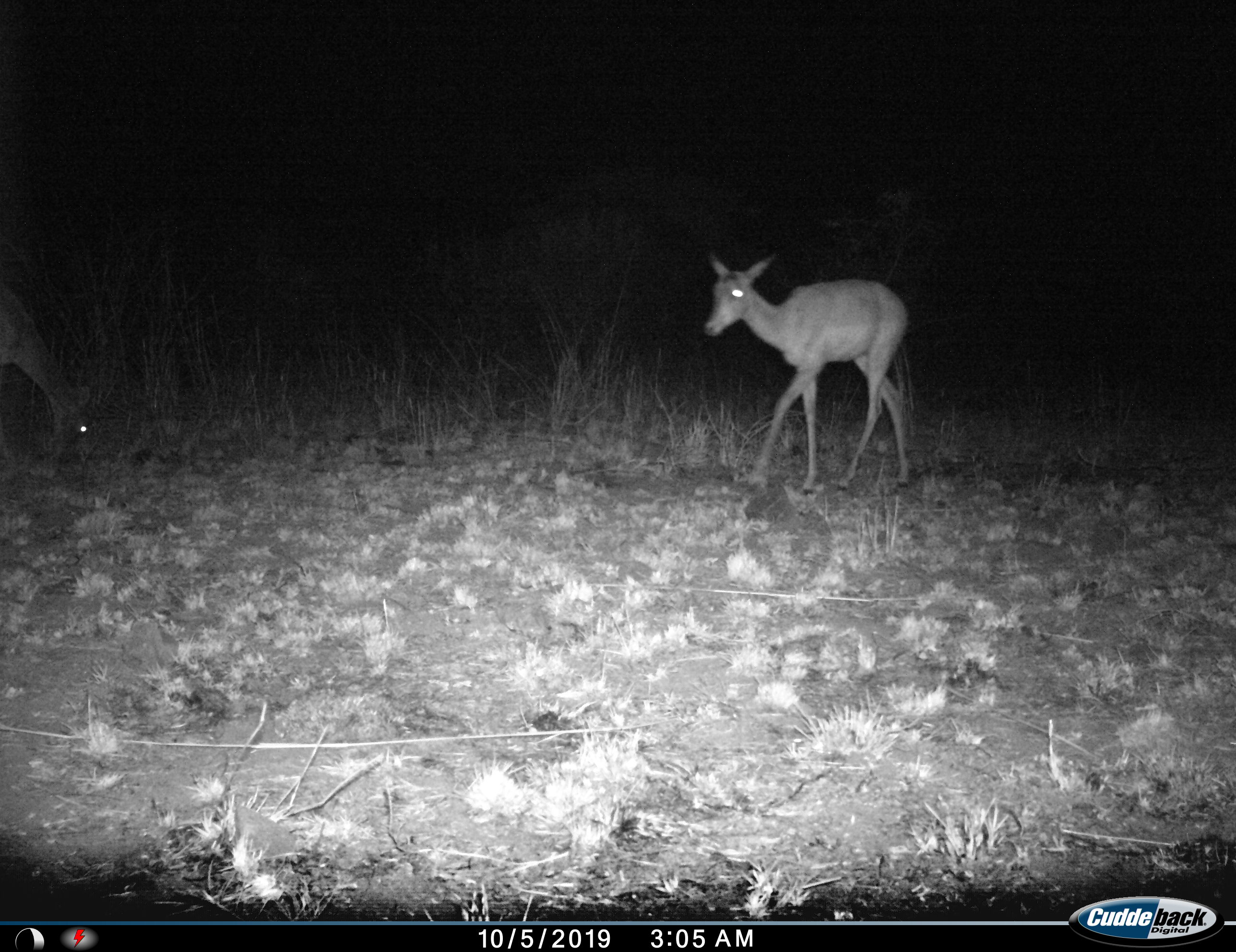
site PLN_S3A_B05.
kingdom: Animalia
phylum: Chordata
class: Mammalia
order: Artiodactyla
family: Bovidae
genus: Aepyceros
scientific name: Aepyceros melampus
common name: impala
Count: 2.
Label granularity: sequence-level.